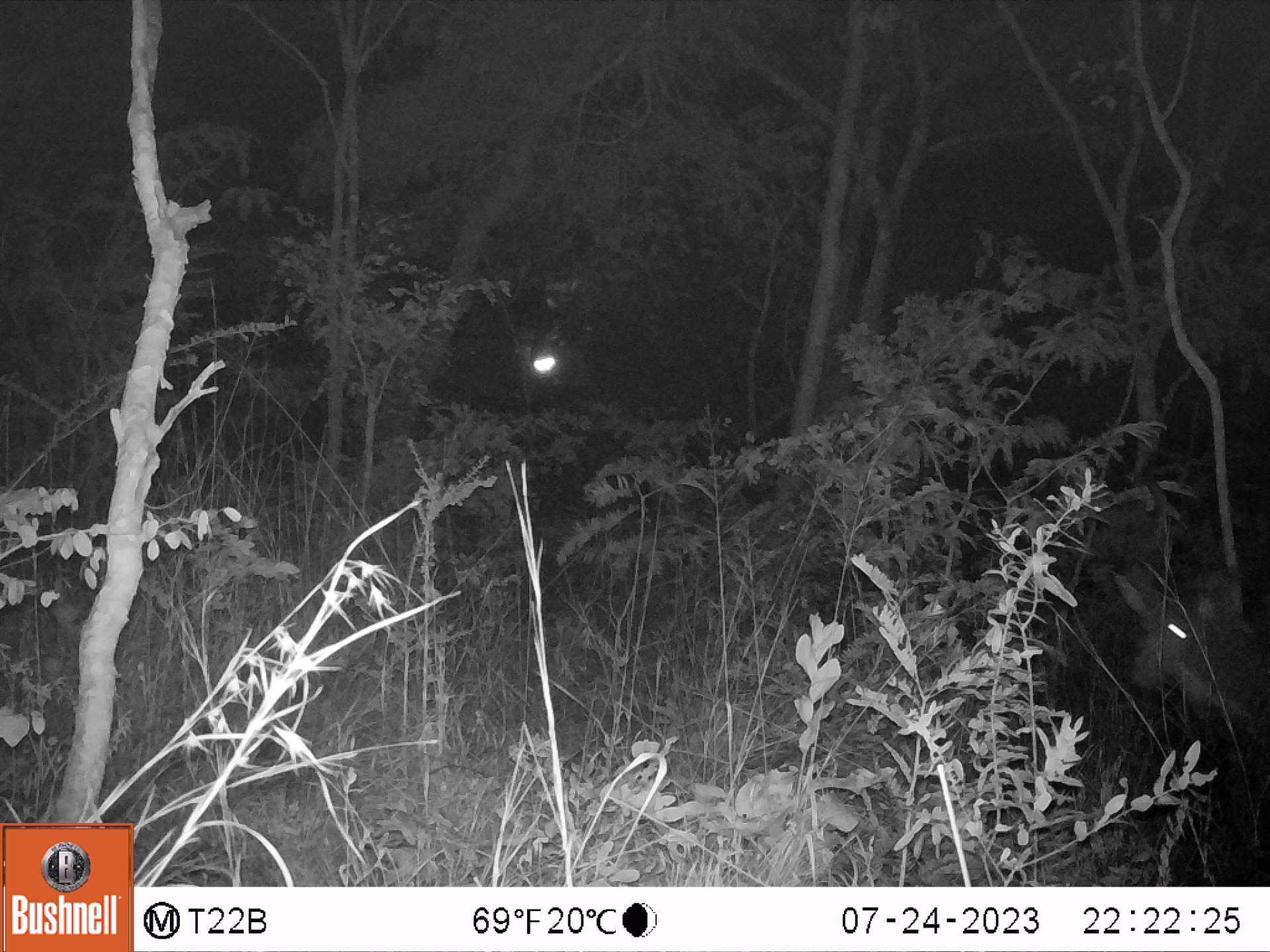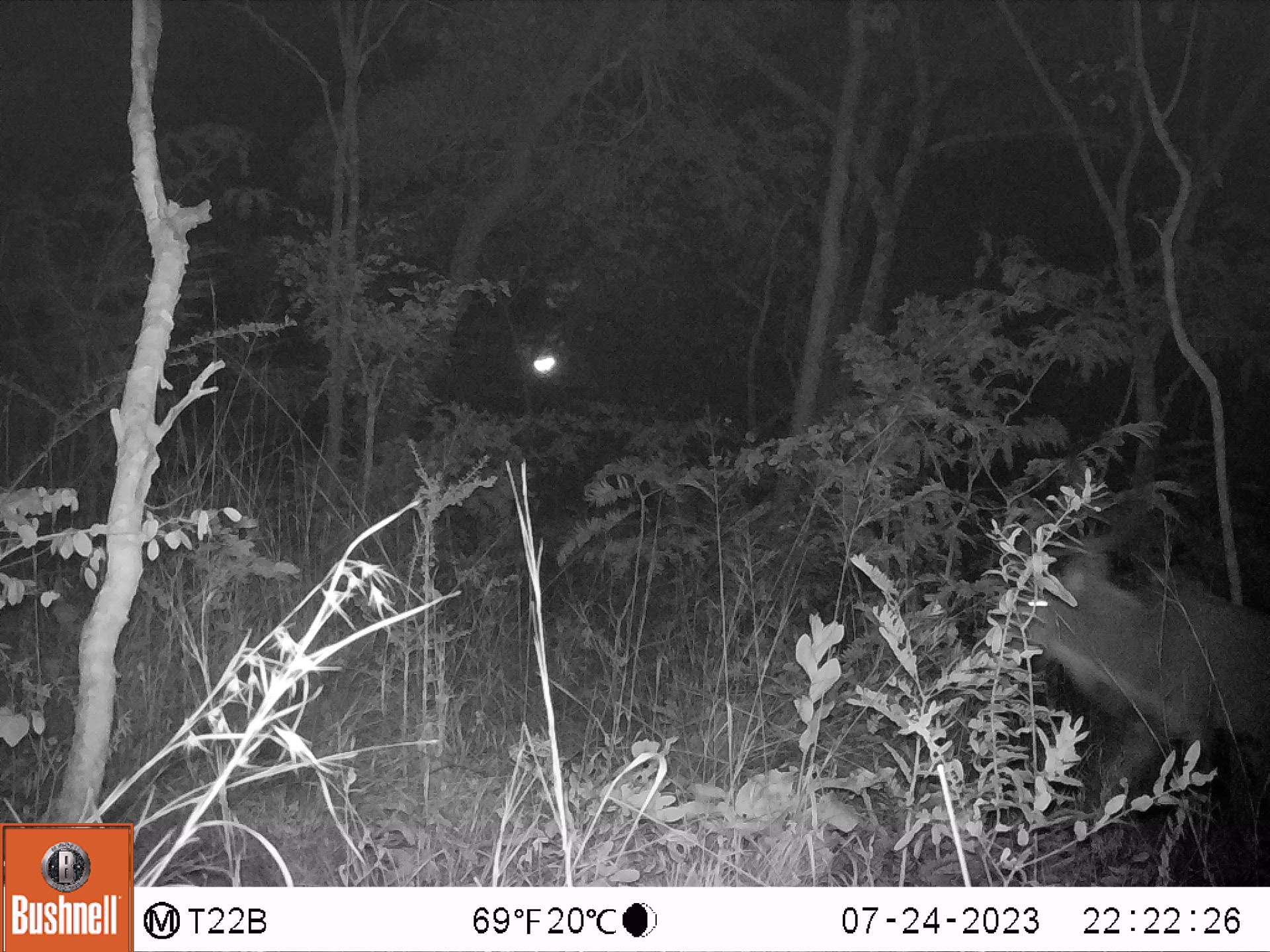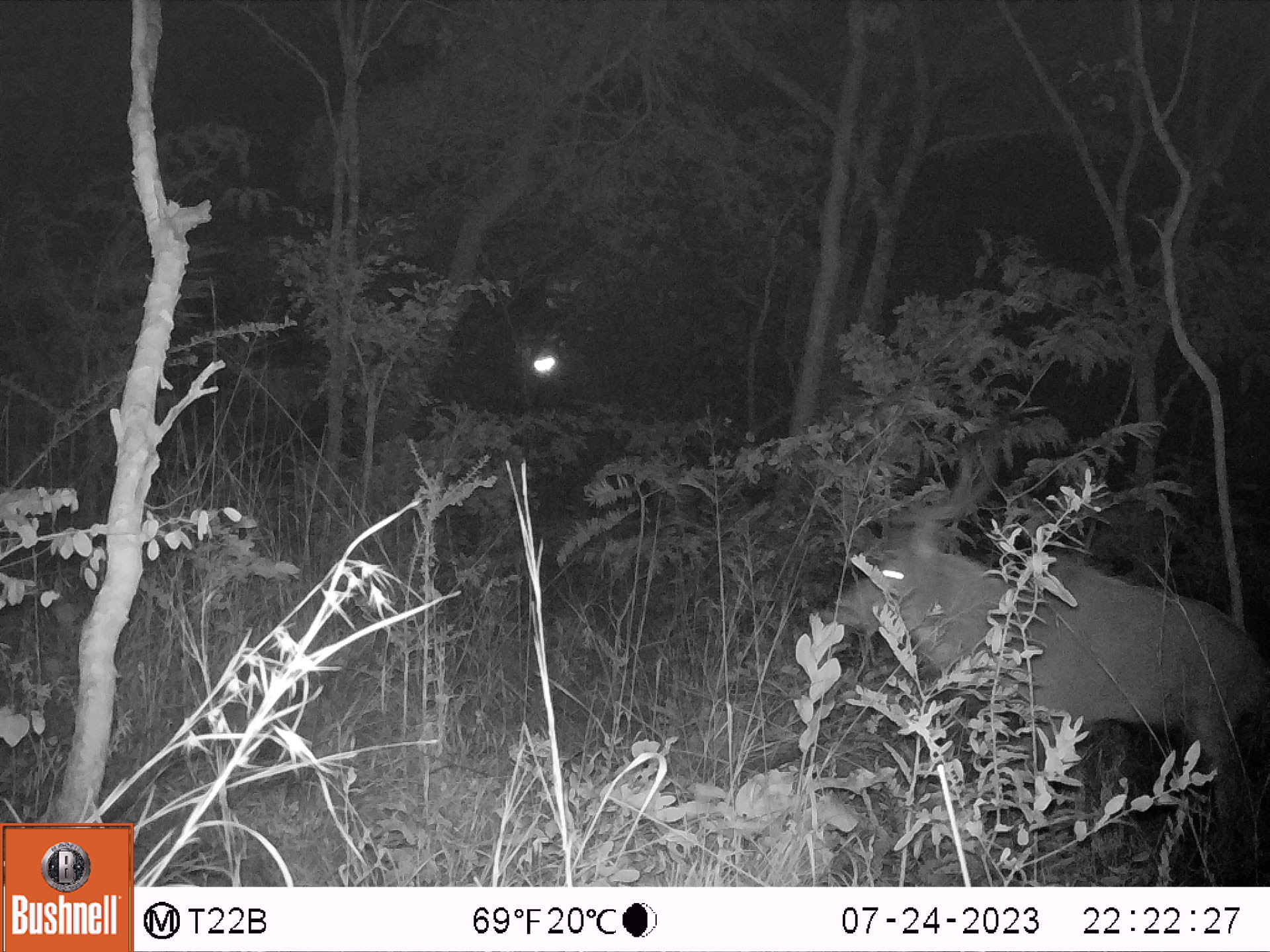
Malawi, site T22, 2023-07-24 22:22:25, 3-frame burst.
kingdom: Animalia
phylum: Chordata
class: Mammalia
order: Artiodactyla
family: Bovidae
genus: Tragelaphus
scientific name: Tragelaphus strepsiceros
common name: greater kudu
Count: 1.